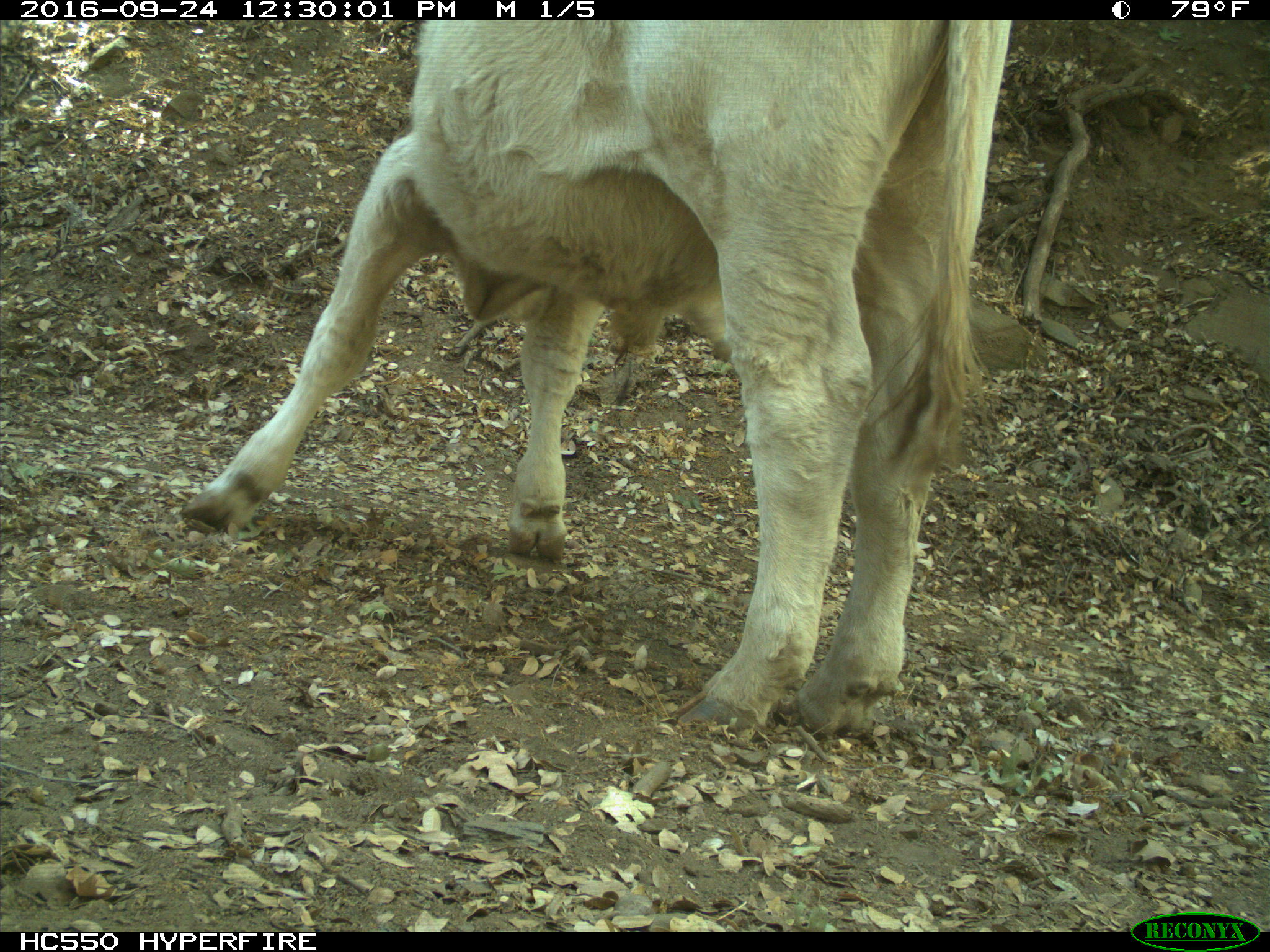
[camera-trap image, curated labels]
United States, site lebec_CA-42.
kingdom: Animalia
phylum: Chordata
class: Mammalia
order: Artiodactyla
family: Bovidae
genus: Bos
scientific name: Bos taurus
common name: domestic cow